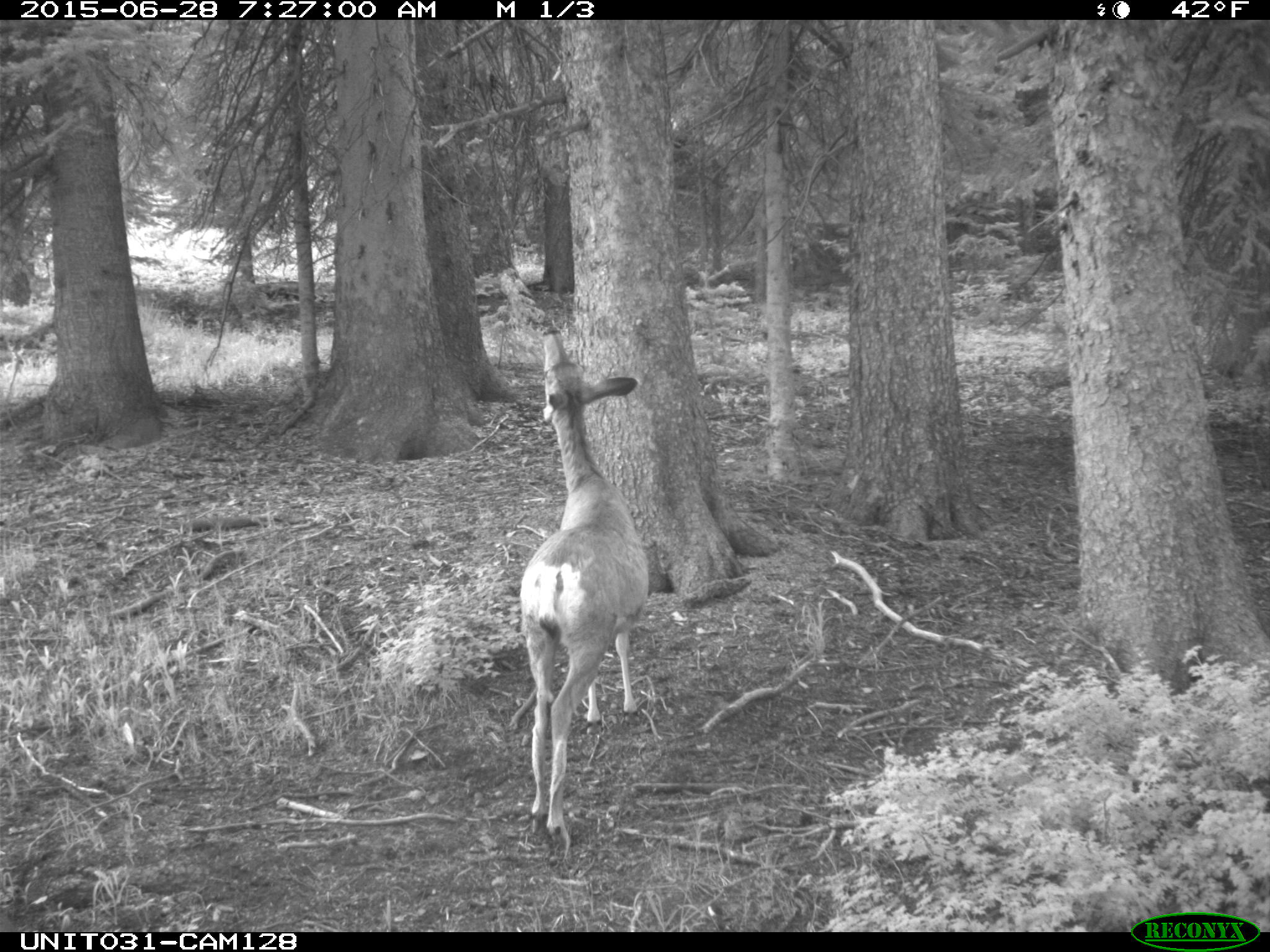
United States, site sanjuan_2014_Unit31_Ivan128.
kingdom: Animalia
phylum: Chordata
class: Mammalia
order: Artiodactyla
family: Cervidae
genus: Odocoileus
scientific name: Odocoileus hemionus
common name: mule deer